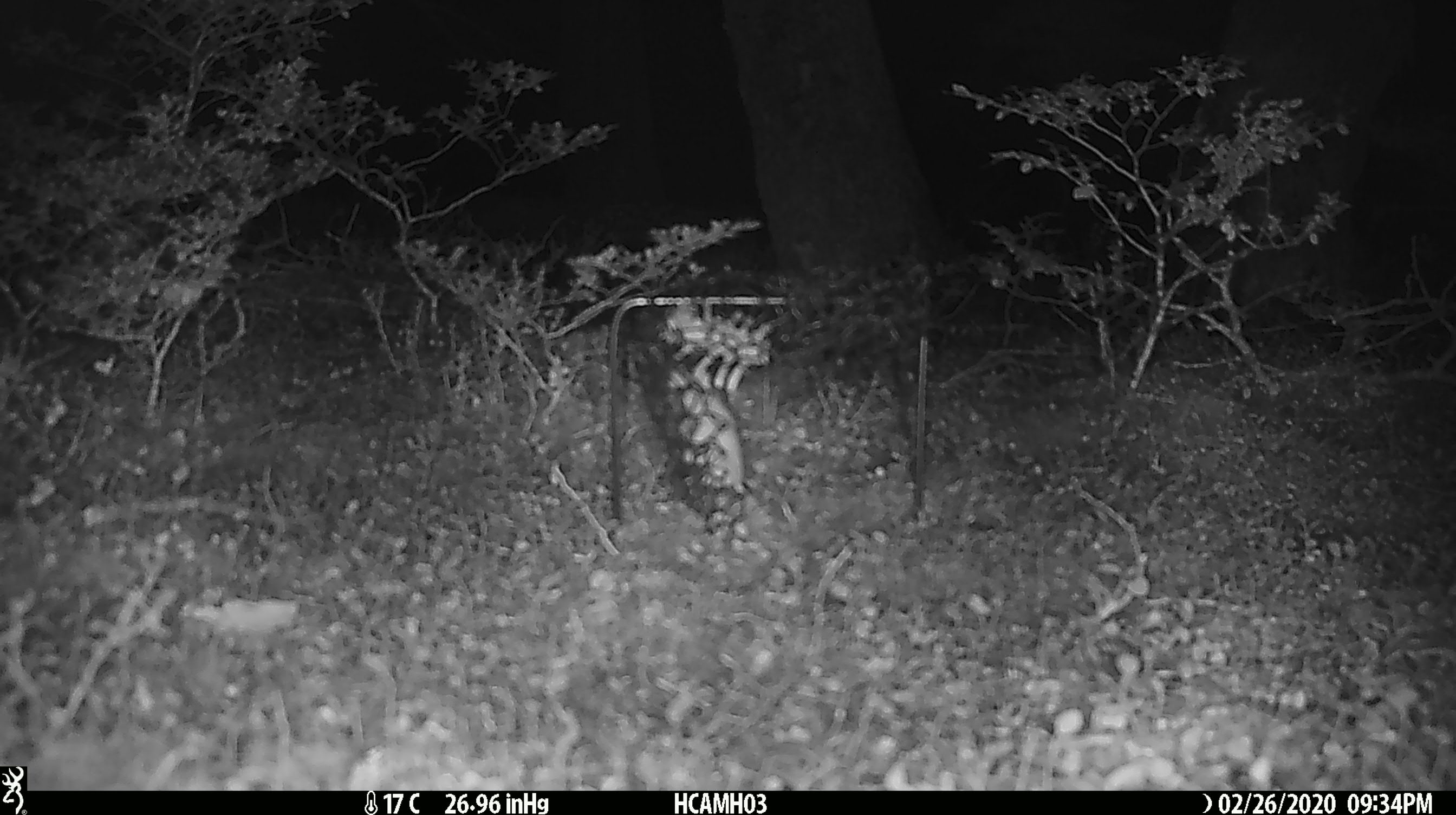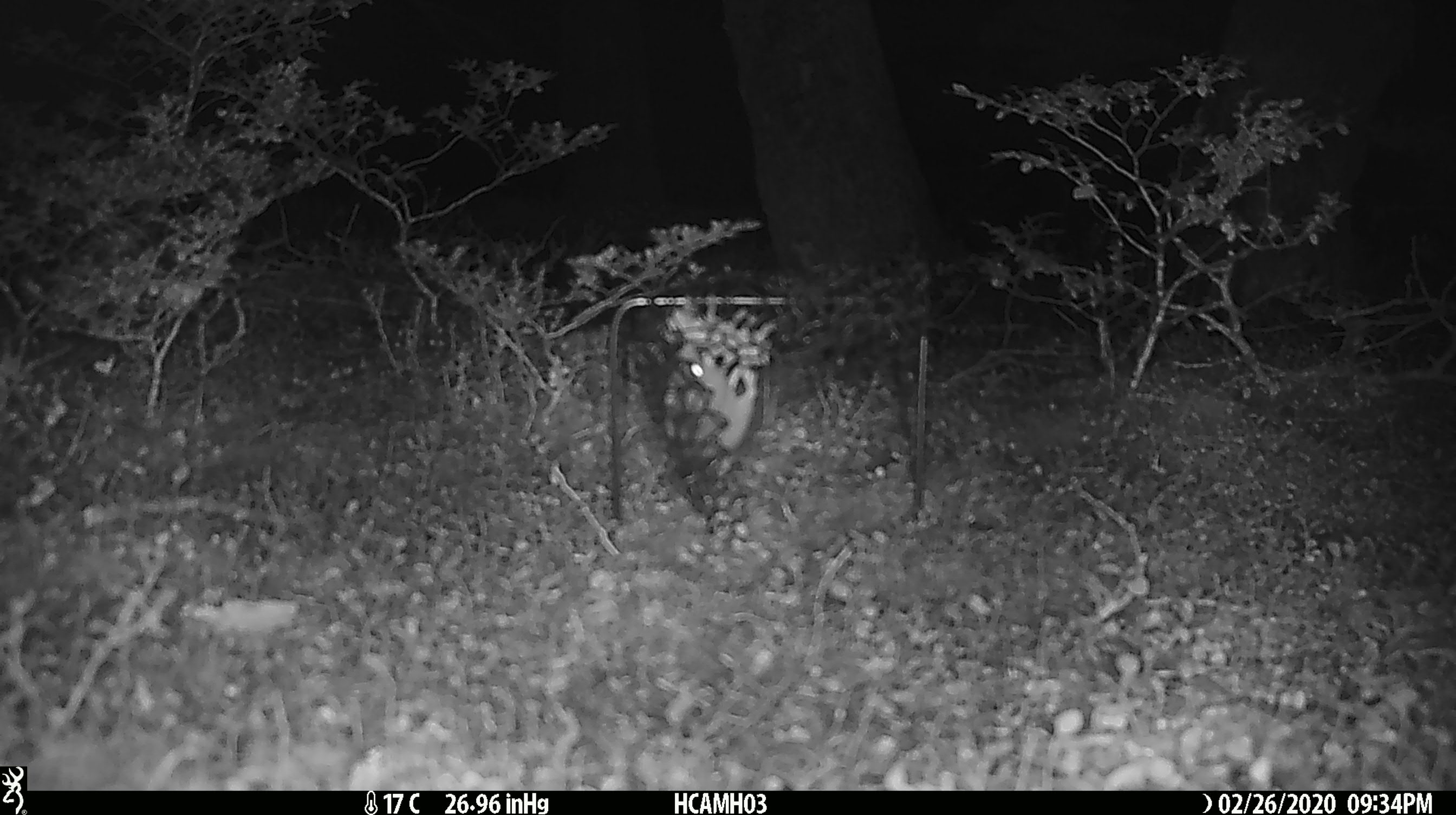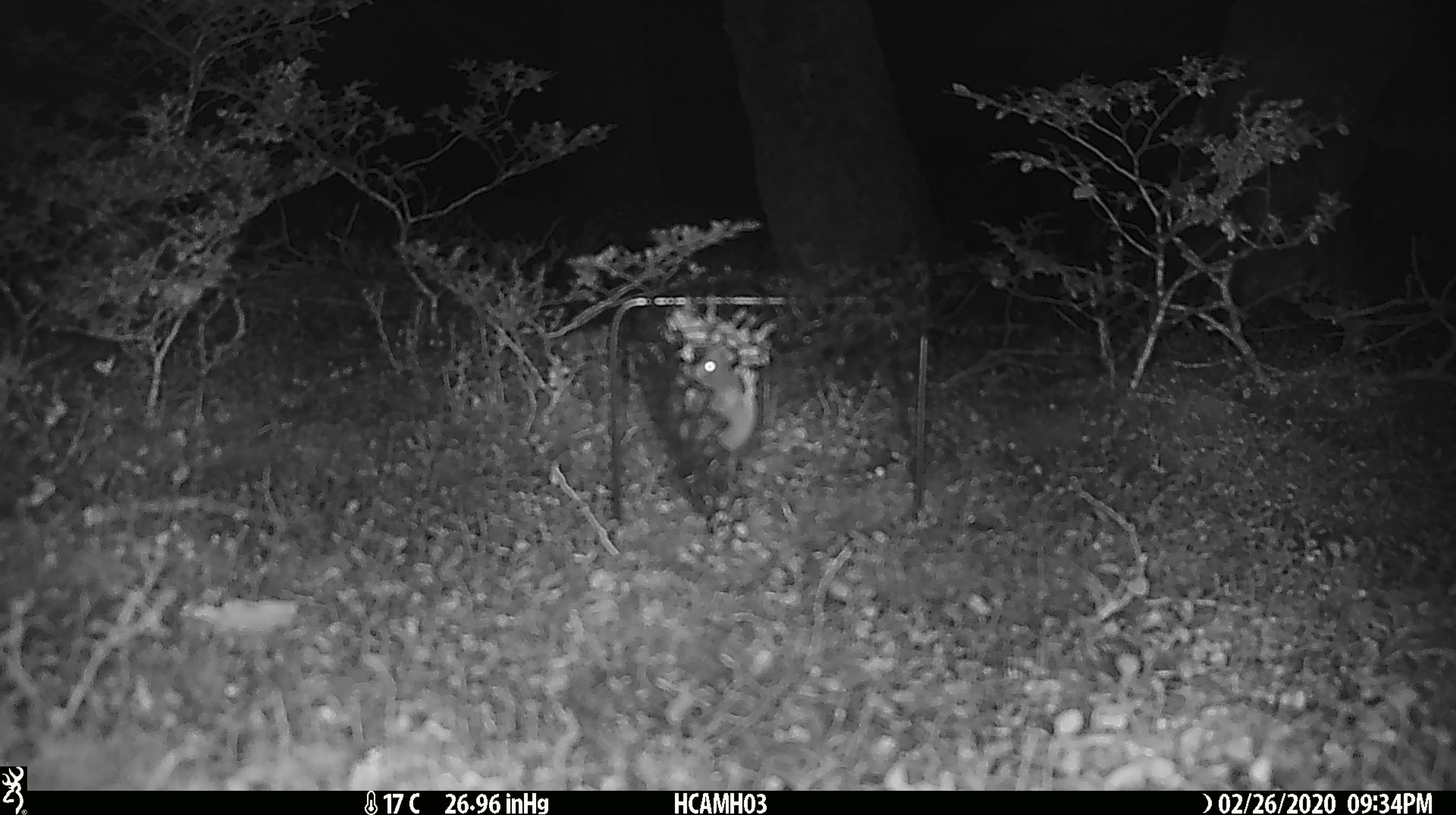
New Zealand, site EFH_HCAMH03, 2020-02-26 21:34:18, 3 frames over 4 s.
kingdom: Animalia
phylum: Chordata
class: Mammalia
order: Rodentia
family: Muridae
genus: Mus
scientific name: Mus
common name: mouse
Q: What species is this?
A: Mouse (Mus).